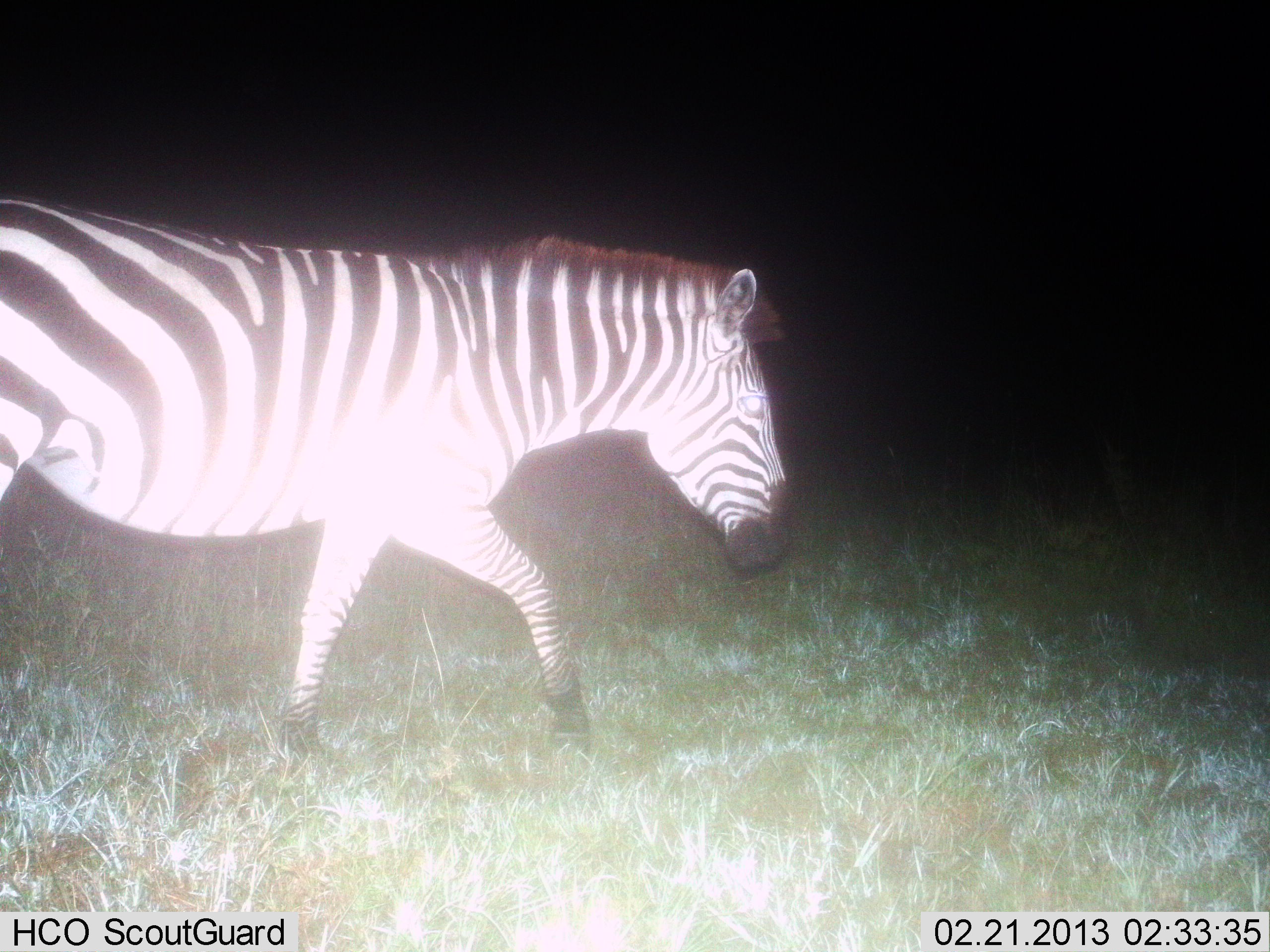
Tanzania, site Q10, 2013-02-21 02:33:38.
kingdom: Animalia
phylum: Chordata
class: Mammalia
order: Perissodactyla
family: Equidae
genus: Equus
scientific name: Equus quagga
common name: plains zebra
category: zebra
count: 1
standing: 16%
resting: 0%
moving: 87%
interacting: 0%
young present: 0%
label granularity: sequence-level